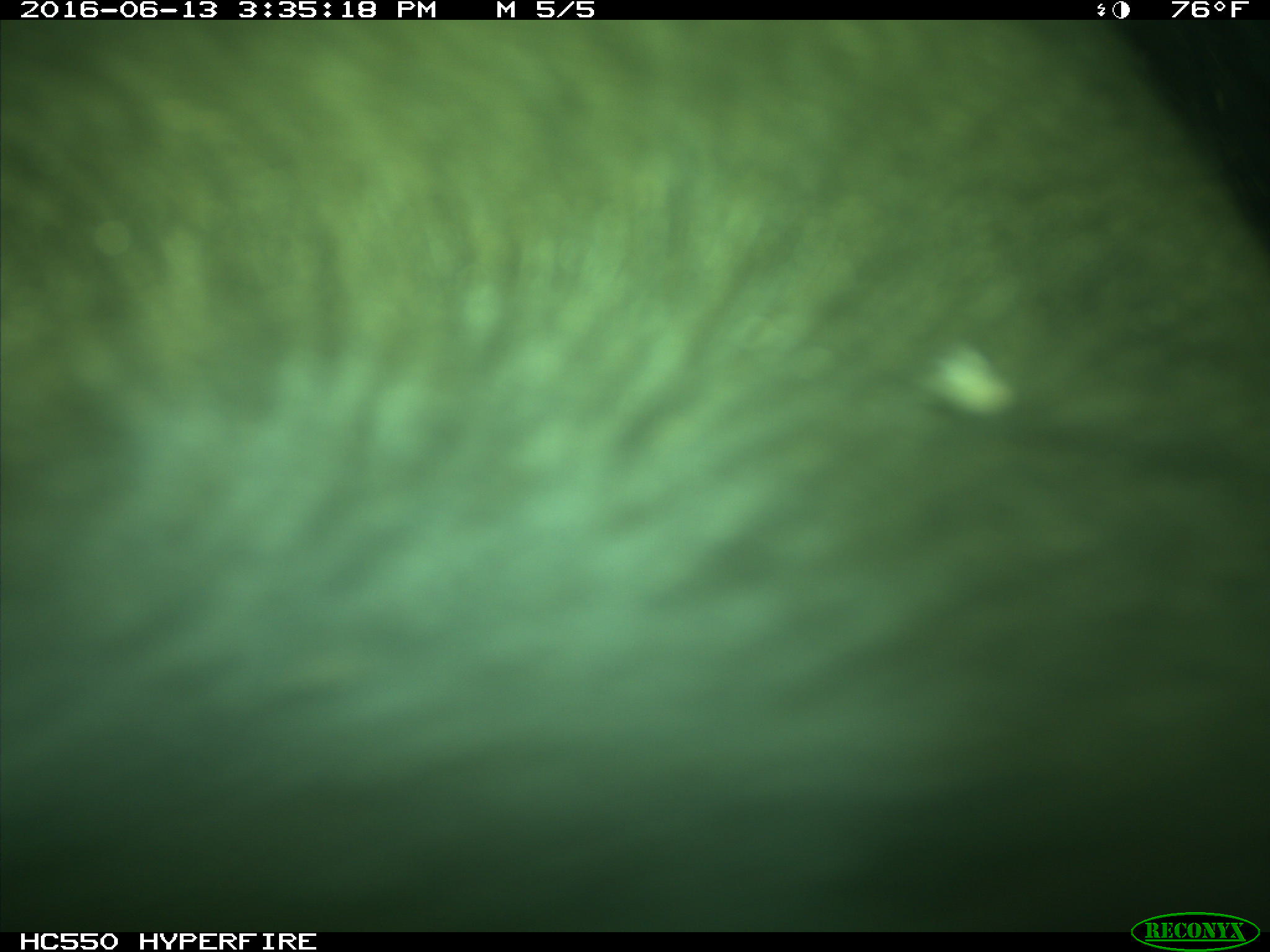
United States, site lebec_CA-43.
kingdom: Animalia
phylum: Chordata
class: Mammalia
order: Artiodactyla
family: Bovidae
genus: Bos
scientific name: Bos taurus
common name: domestic cow